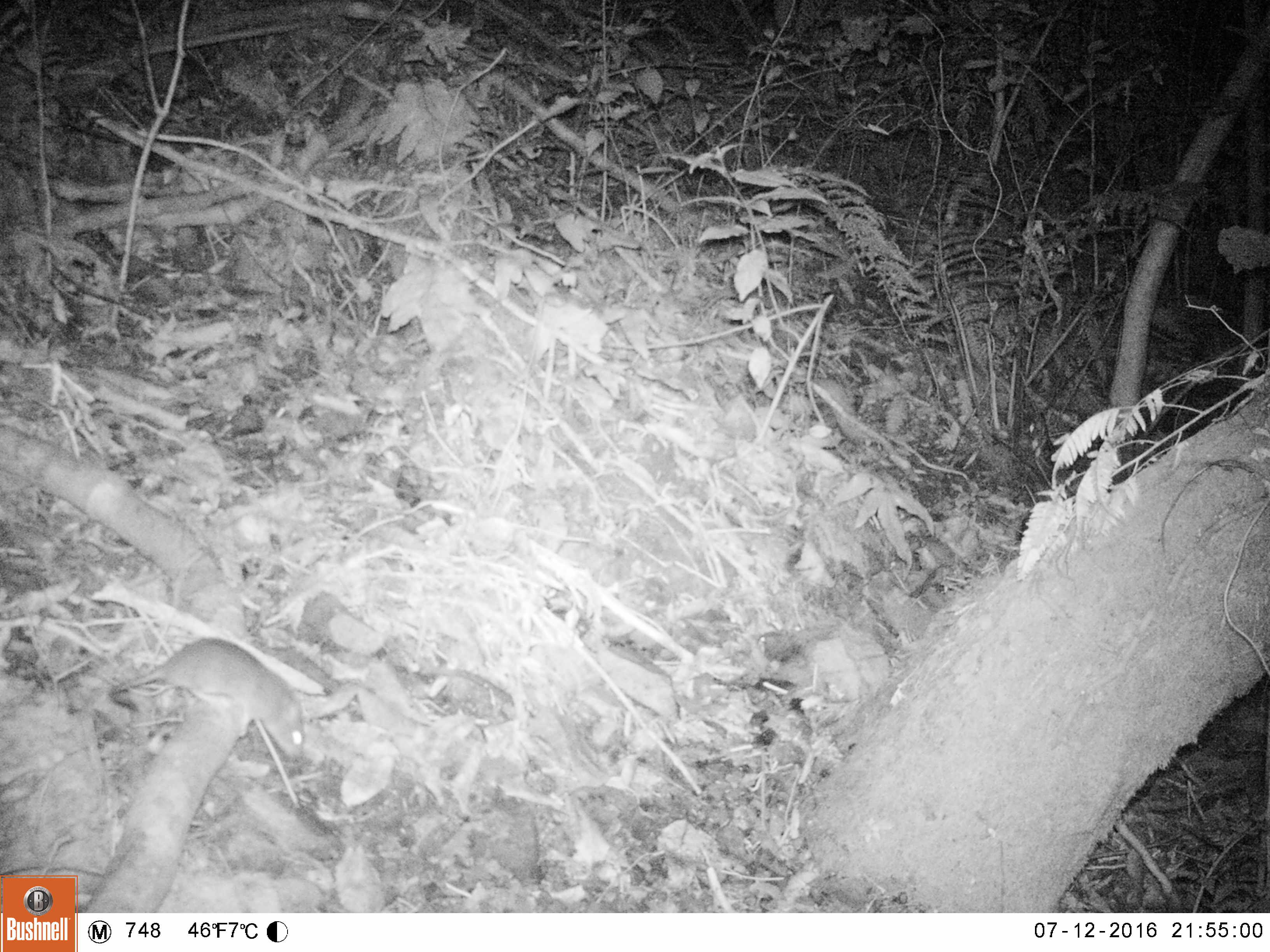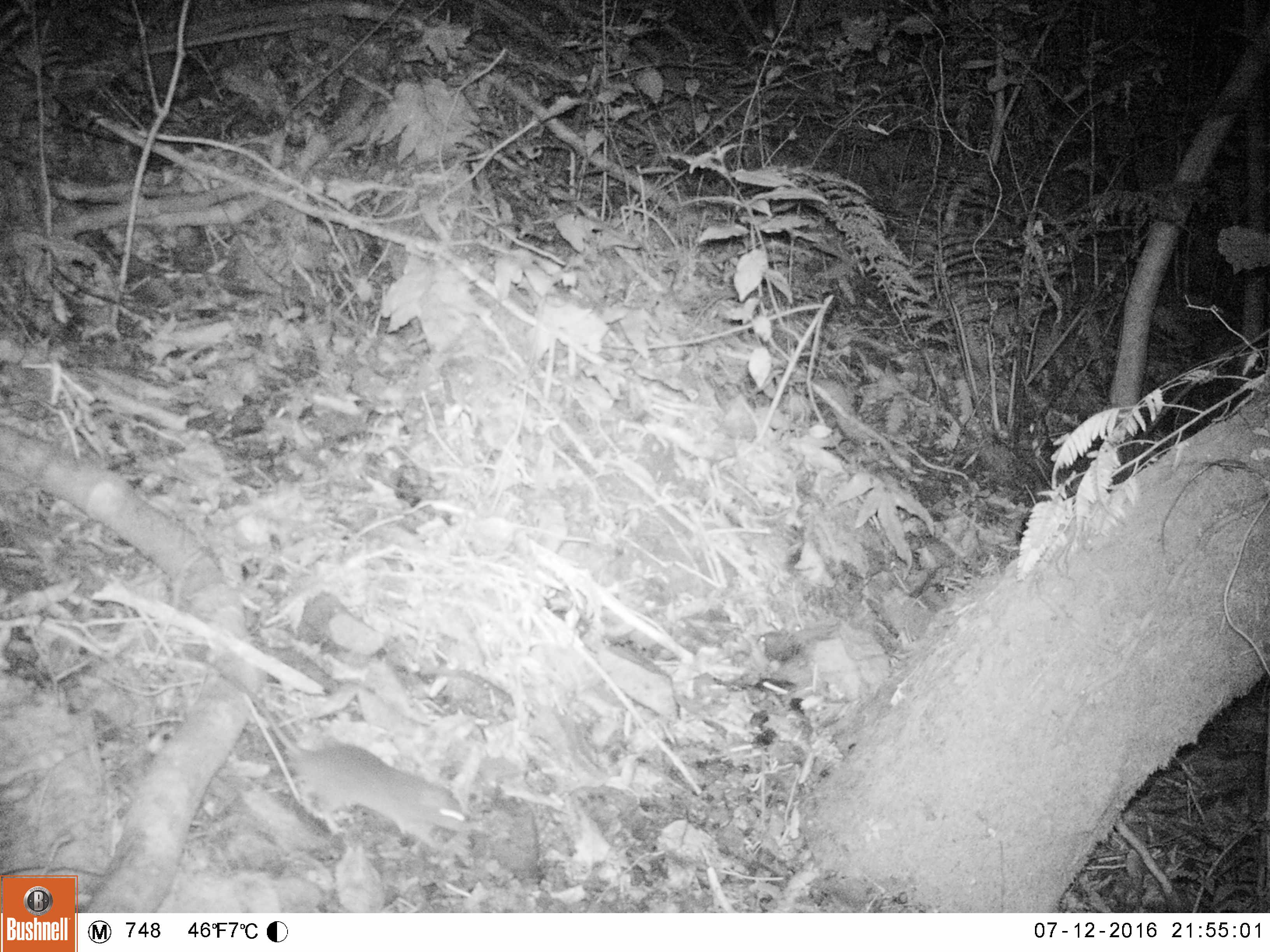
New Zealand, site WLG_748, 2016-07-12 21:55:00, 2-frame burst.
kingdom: Animalia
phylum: Chordata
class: Mammalia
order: Rodentia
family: Muridae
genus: Rattus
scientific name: Rattus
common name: rat